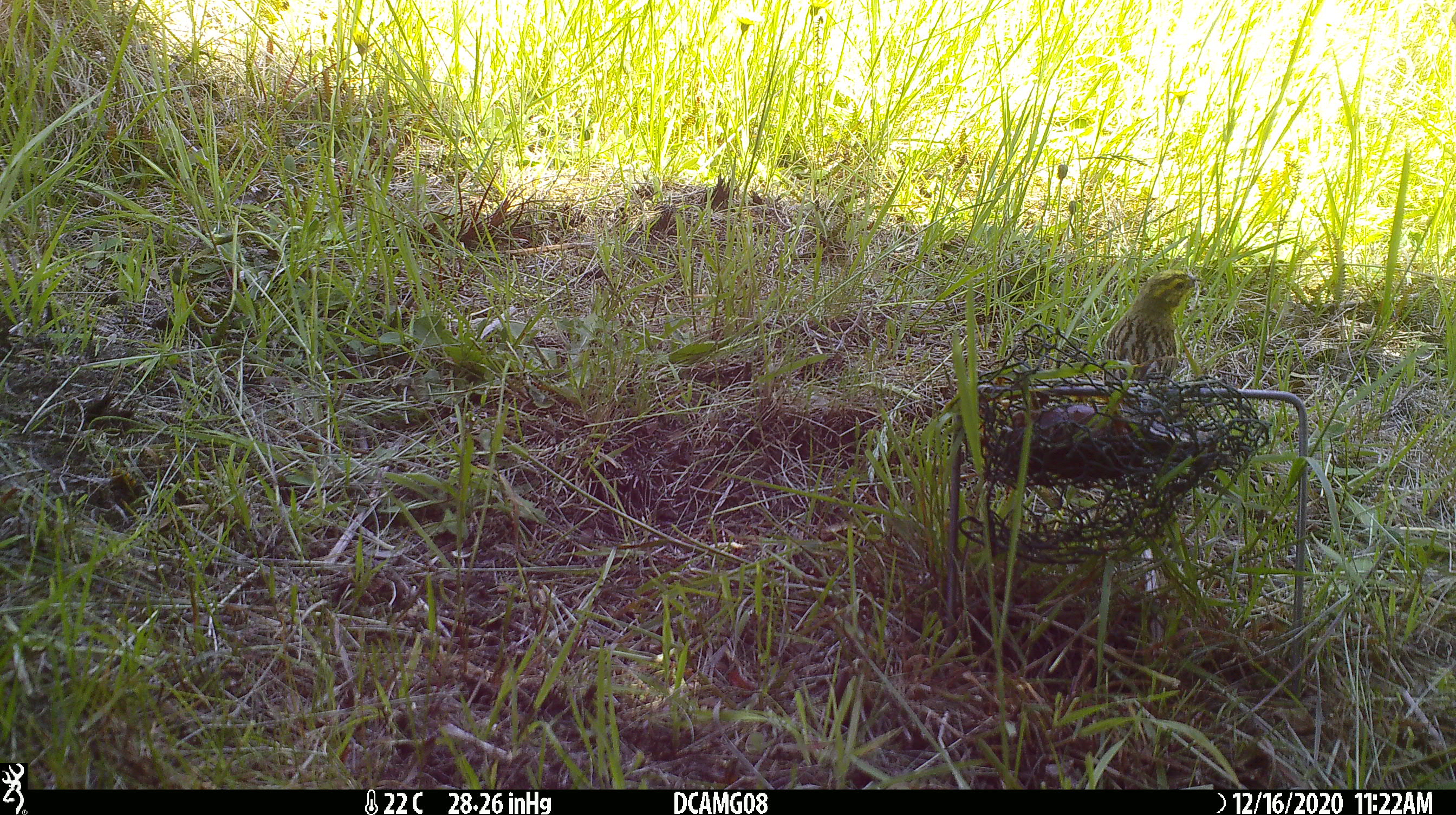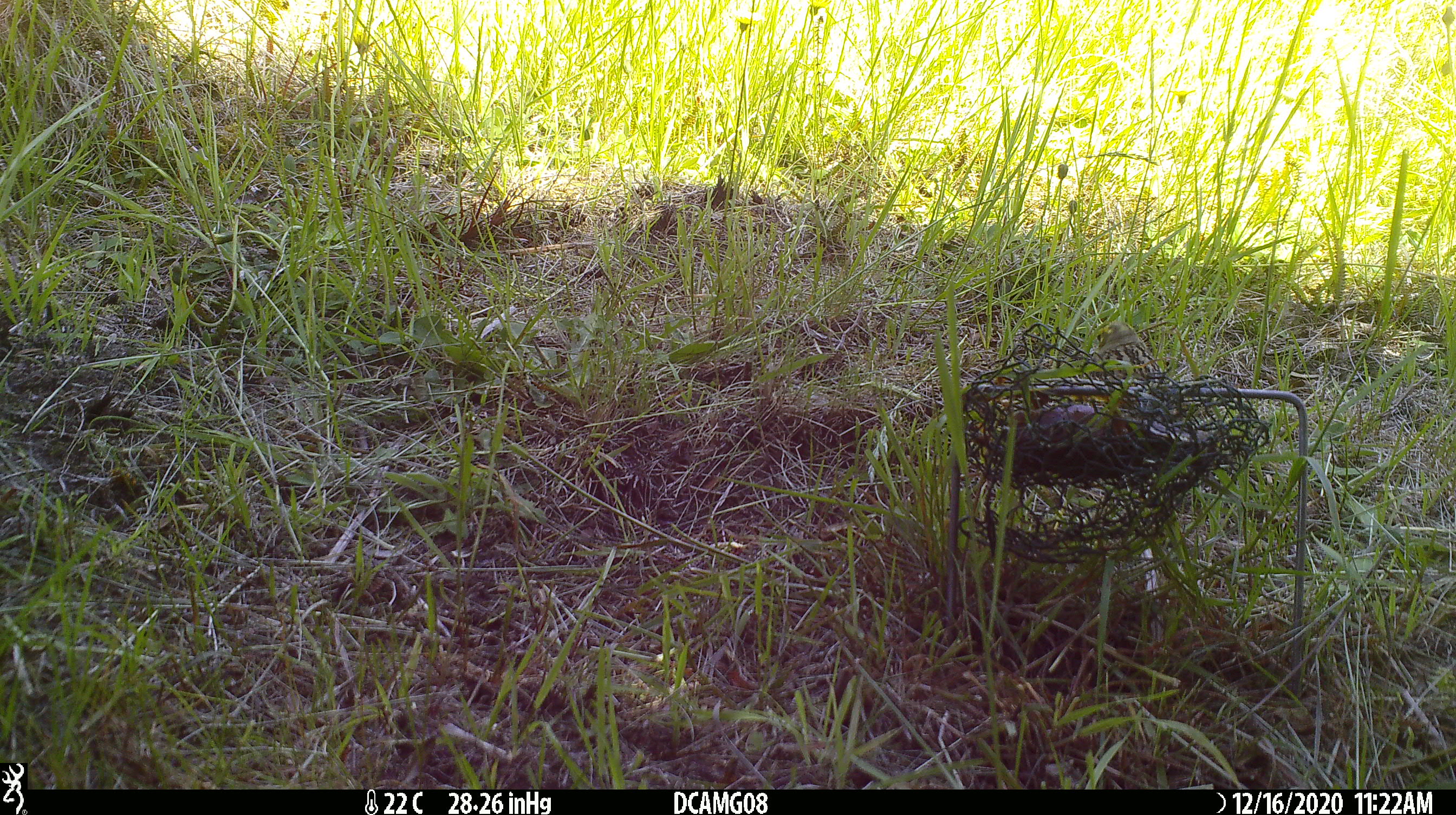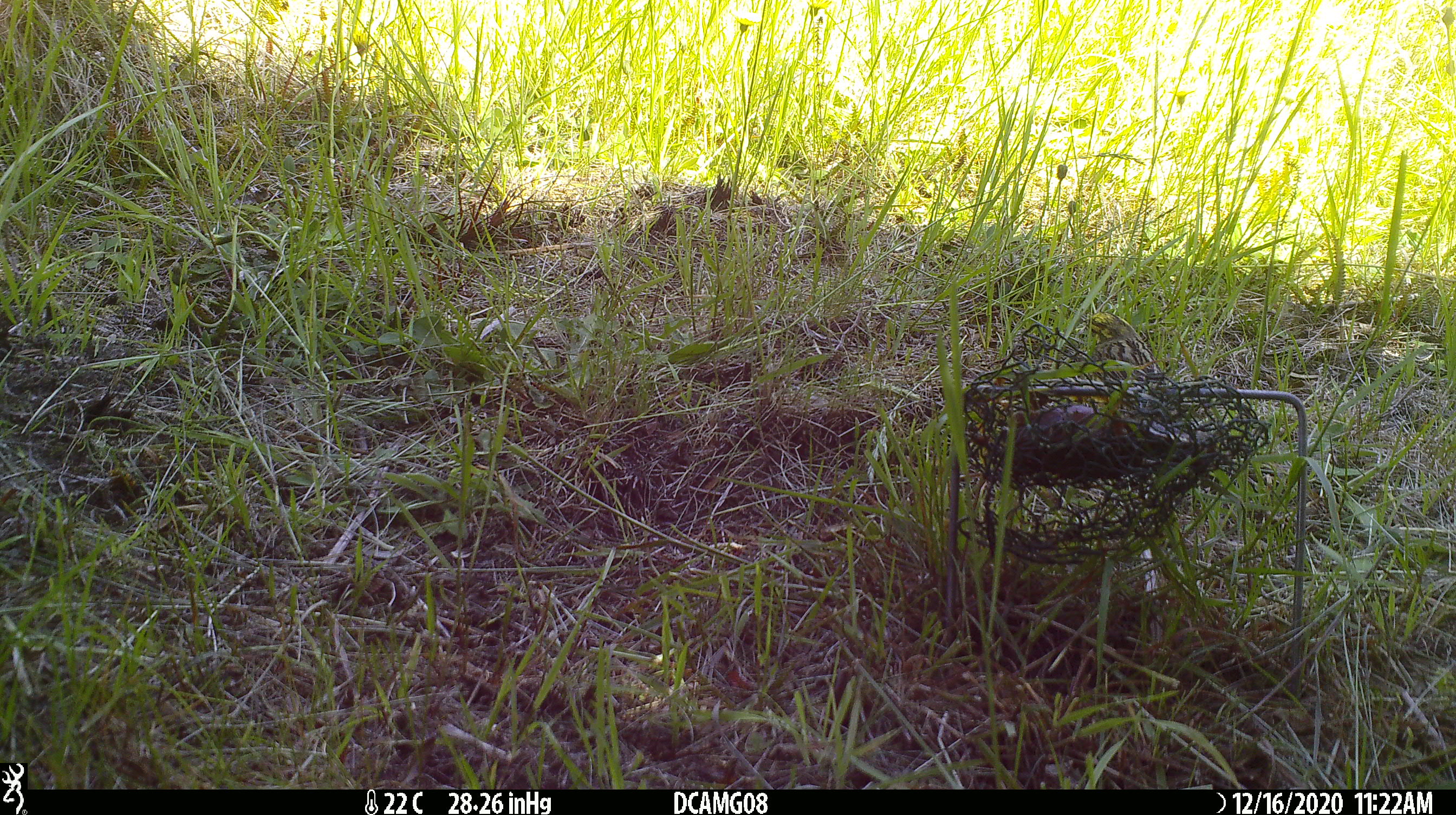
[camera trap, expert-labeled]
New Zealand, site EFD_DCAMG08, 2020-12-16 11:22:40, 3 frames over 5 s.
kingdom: Animalia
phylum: Chordata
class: Aves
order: Passeriformes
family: Emberizidae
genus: Emberiza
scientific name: Emberiza citrinella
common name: yellowhammer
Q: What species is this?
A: Yellowhammer (Emberiza citrinella).